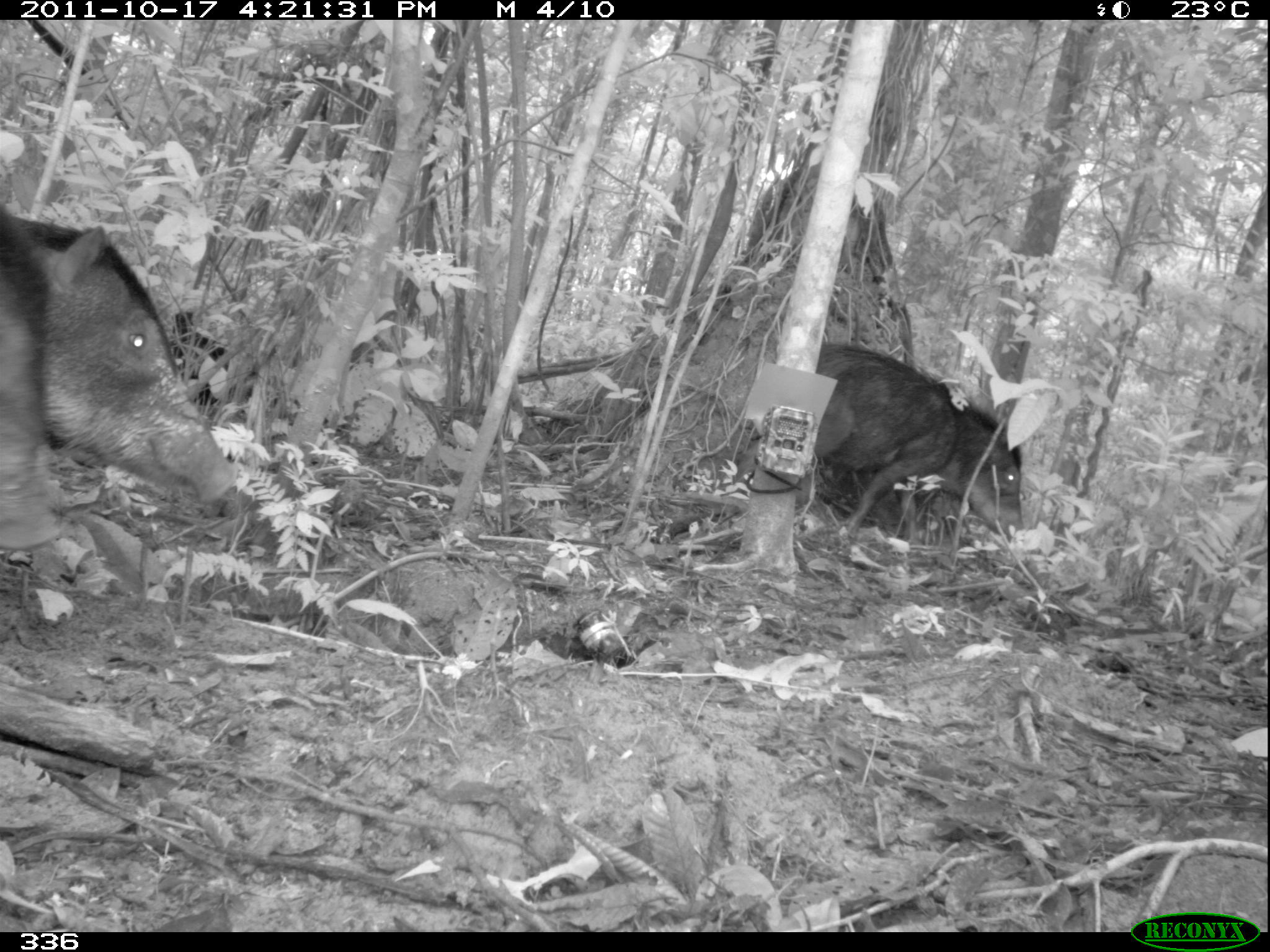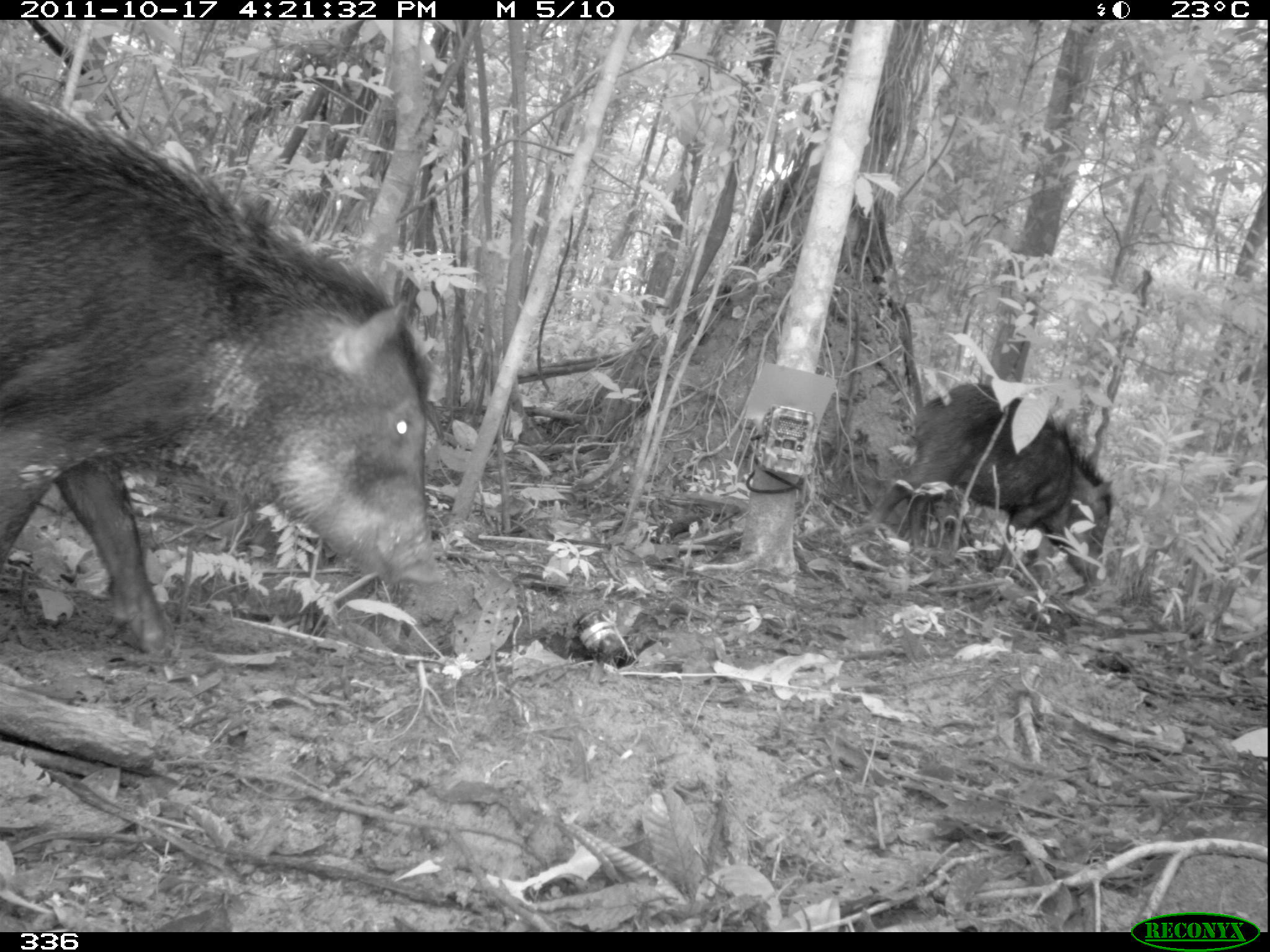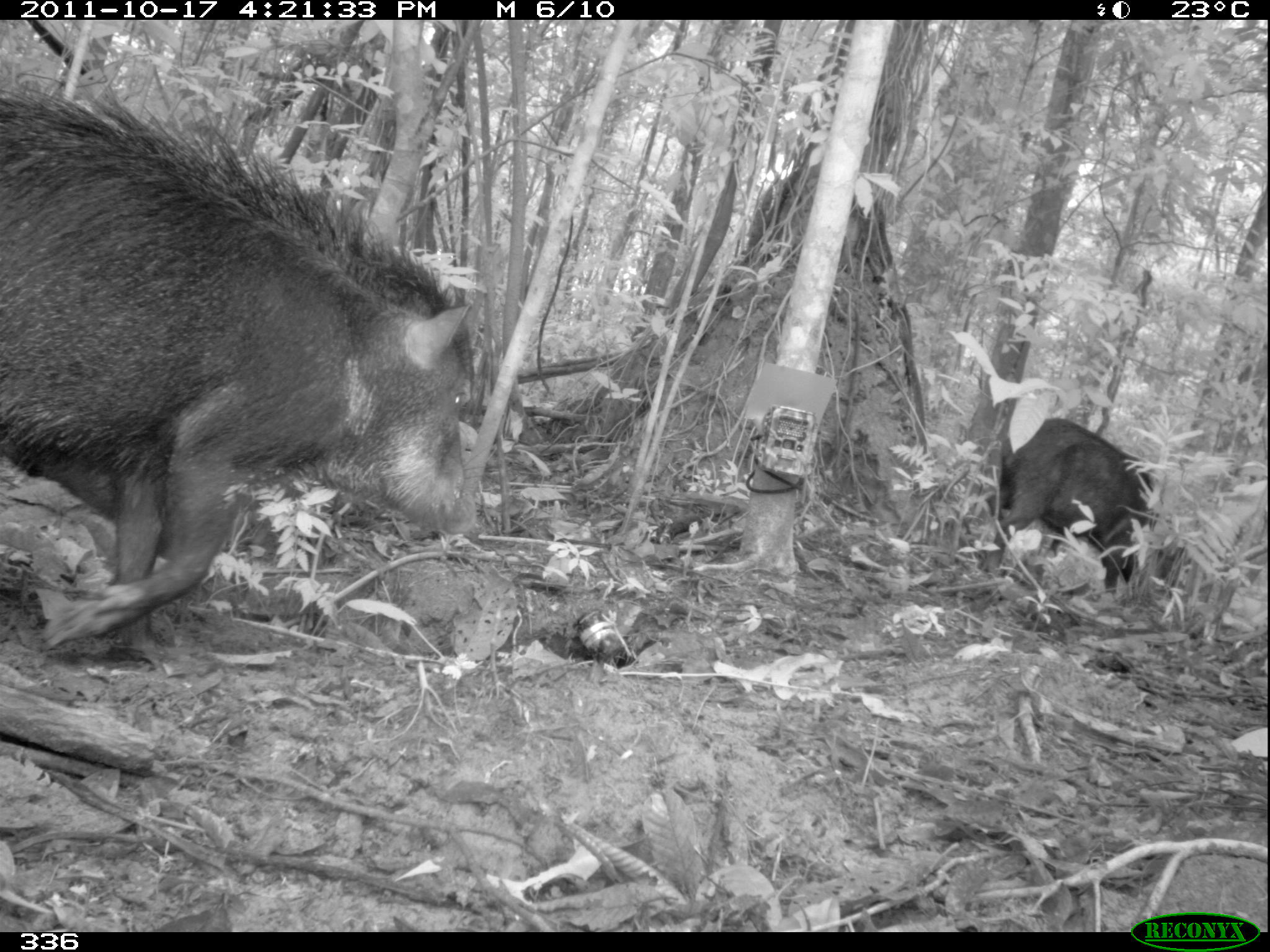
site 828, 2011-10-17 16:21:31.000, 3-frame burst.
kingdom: Animalia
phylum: Chordata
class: Mammalia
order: Artiodactyla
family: Tayassuidae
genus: Tayassu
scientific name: Tayassu pecari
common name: white-lipped peccary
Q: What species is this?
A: Tayassu pecari (white-lipped peccary).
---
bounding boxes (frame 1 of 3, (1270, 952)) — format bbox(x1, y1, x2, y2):
tayassu pecari: bbox(0, 215, 237, 505); bbox(808, 343, 1023, 541); bbox(0, 267, 61, 548)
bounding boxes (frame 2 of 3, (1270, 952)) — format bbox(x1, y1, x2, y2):
tayassu pecari: bbox(2, 91, 443, 655); bbox(858, 384, 1112, 584)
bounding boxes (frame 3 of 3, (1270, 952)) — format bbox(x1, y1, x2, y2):
tayassu pecari: bbox(0, 92, 479, 650); bbox(998, 411, 1184, 594)